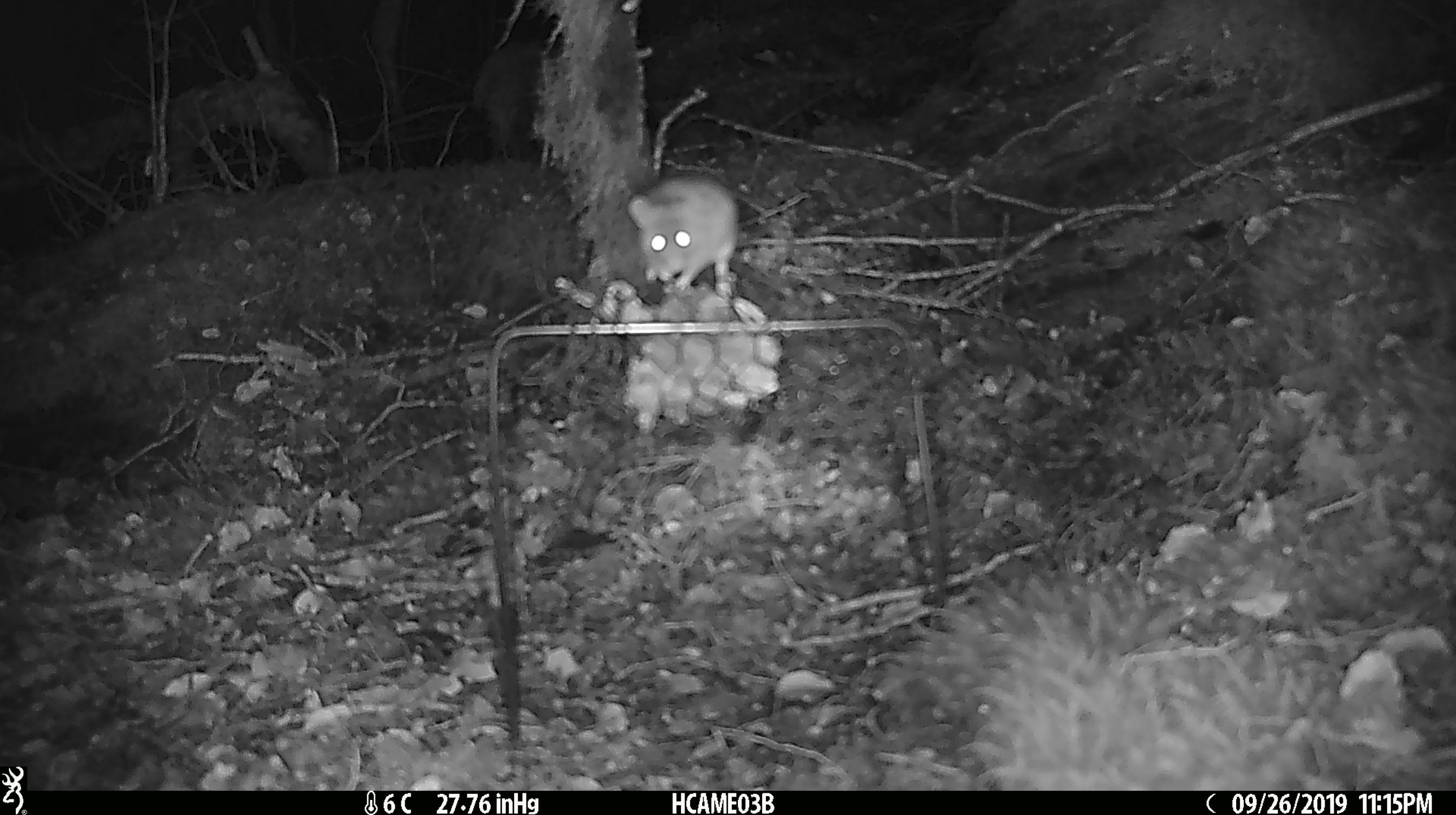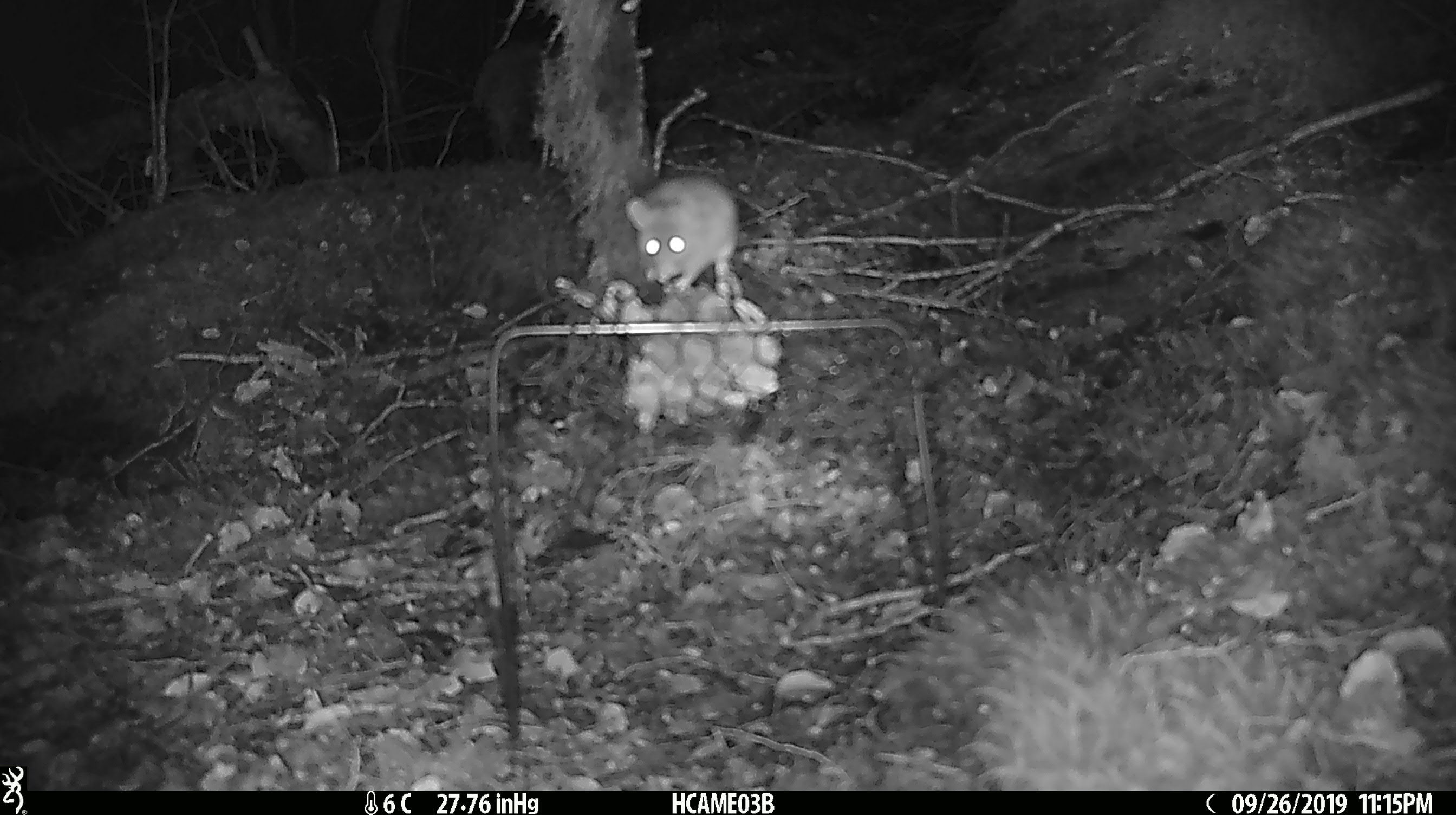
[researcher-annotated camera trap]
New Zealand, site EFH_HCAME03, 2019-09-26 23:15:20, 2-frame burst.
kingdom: Animalia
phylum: Chordata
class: Mammalia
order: Rodentia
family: Muridae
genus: Mus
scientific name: Mus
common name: mouse